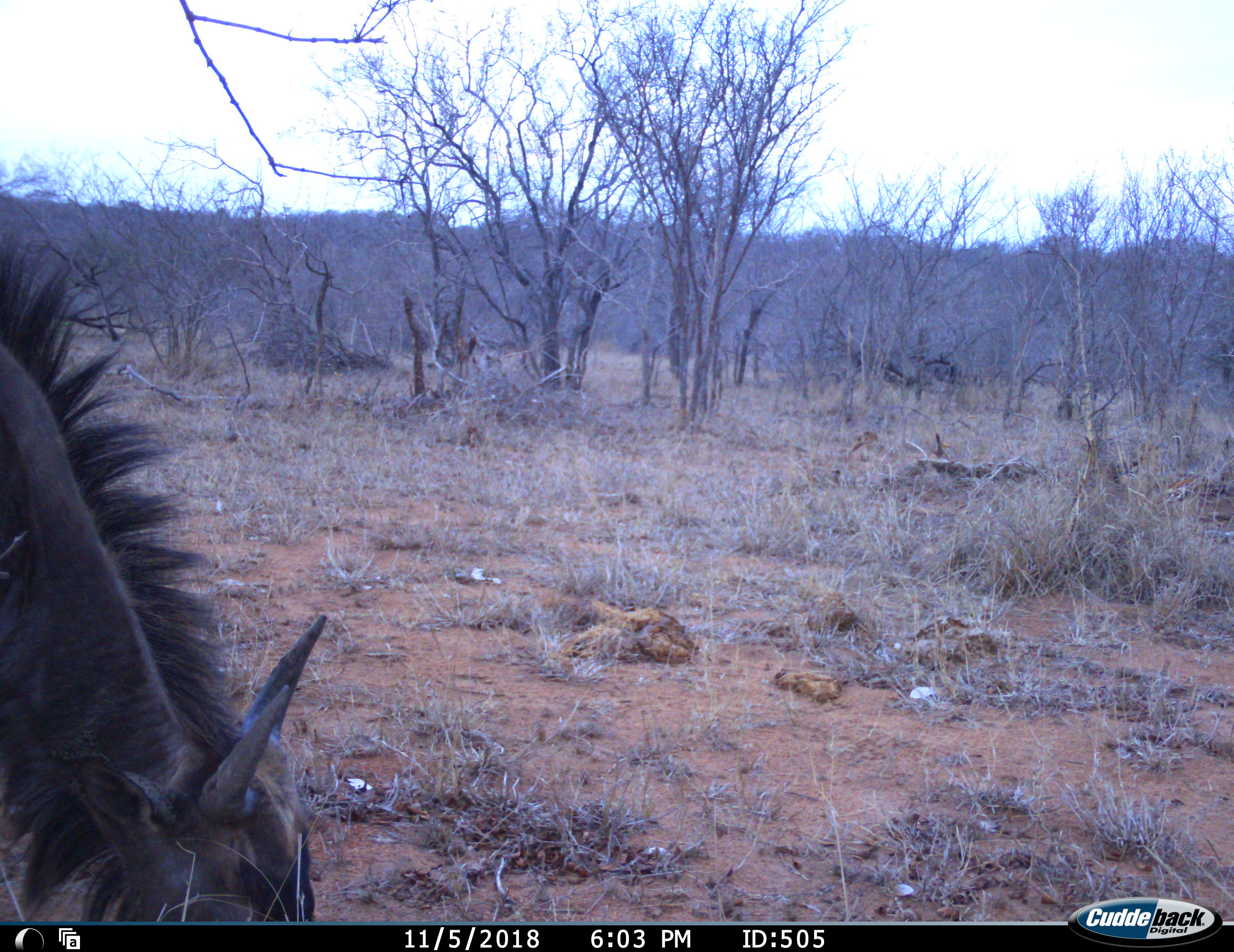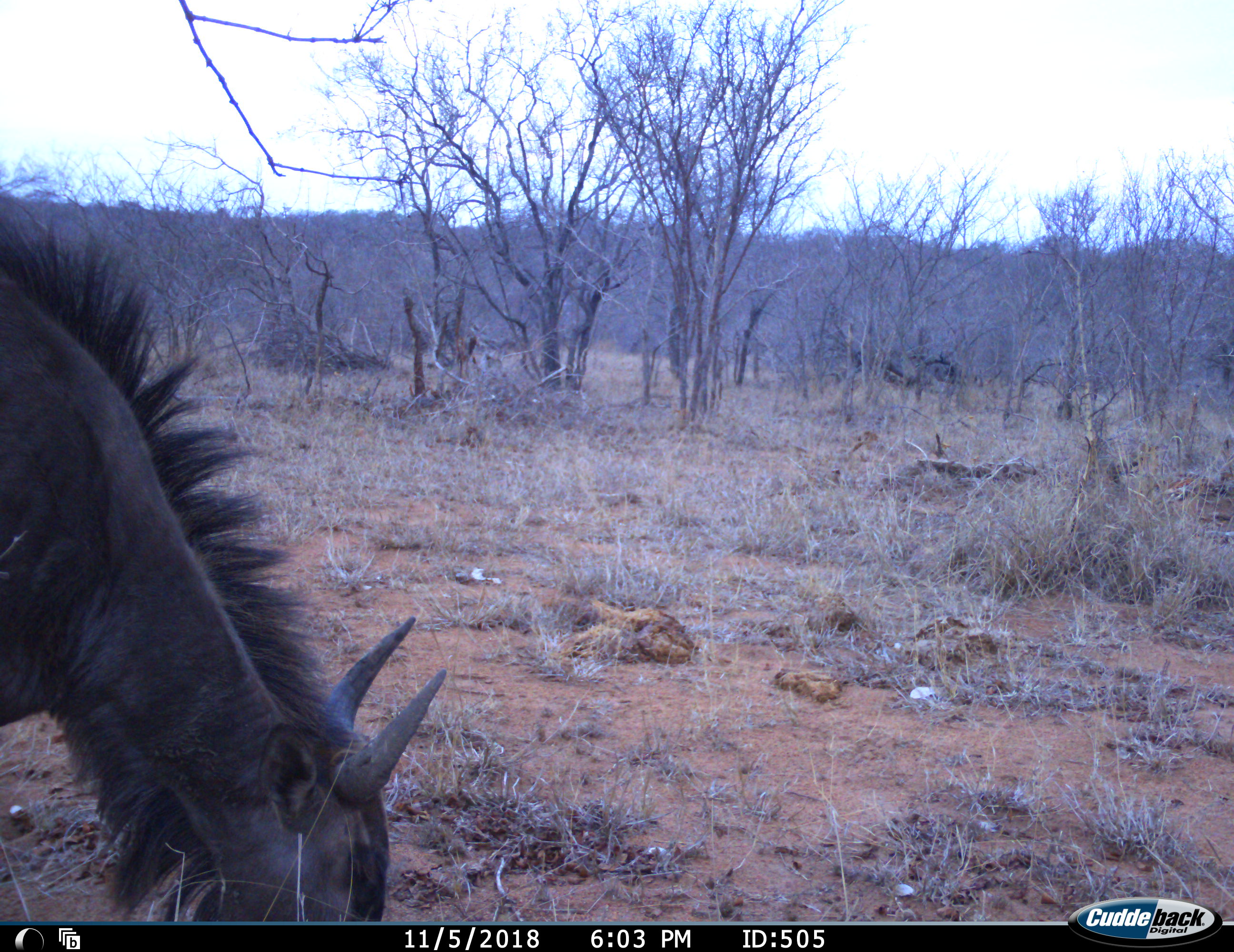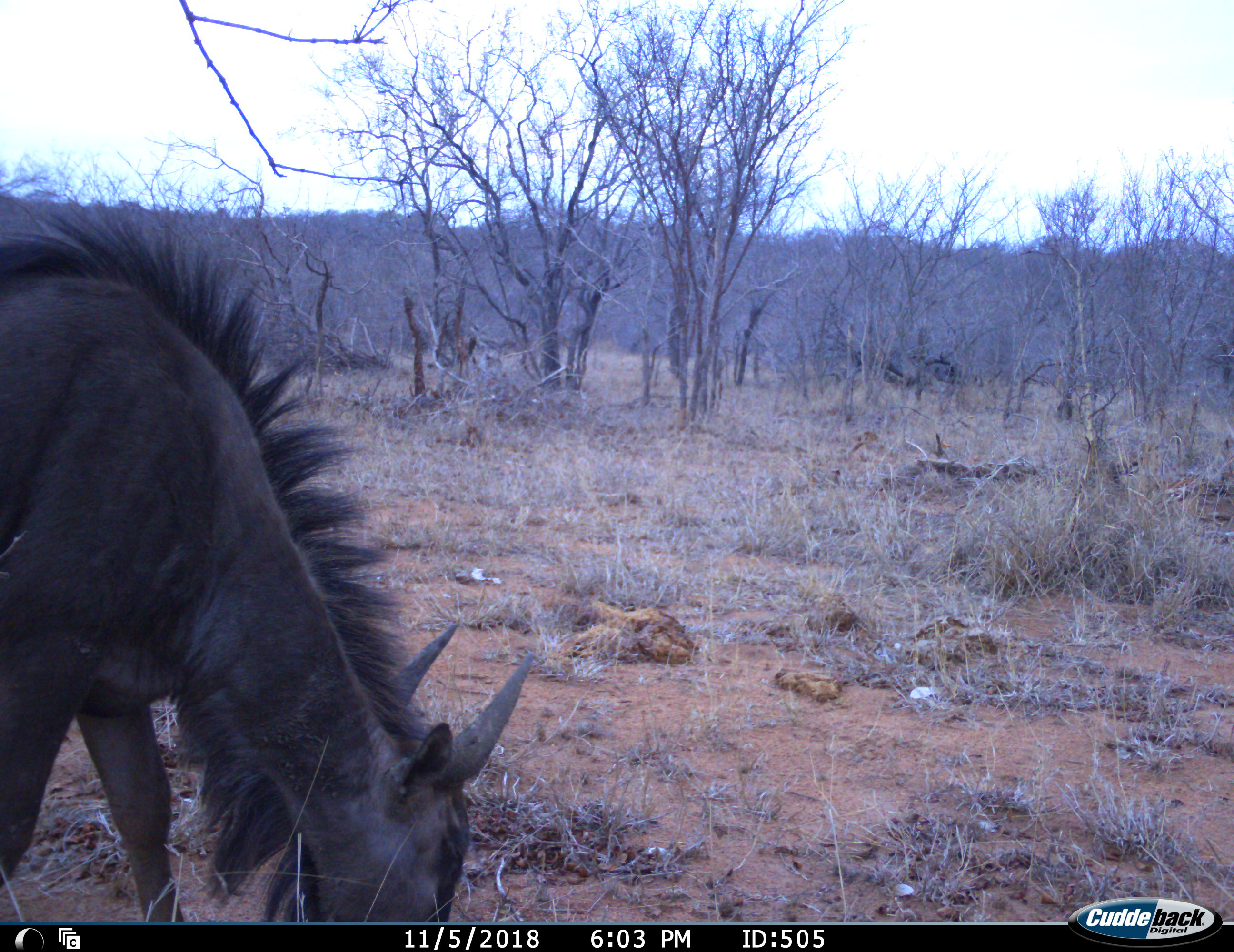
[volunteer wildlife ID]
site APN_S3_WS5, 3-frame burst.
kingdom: Animalia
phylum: Chordata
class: Mammalia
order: Artiodactyla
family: Bovidae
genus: Connochaetes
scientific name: Connochaetes taurinus taurinus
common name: blue wildebeest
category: wildebeestblue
Wildebeestblue (blue wildebeest) (Connochaetes taurinus taurinus), count 1. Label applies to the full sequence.